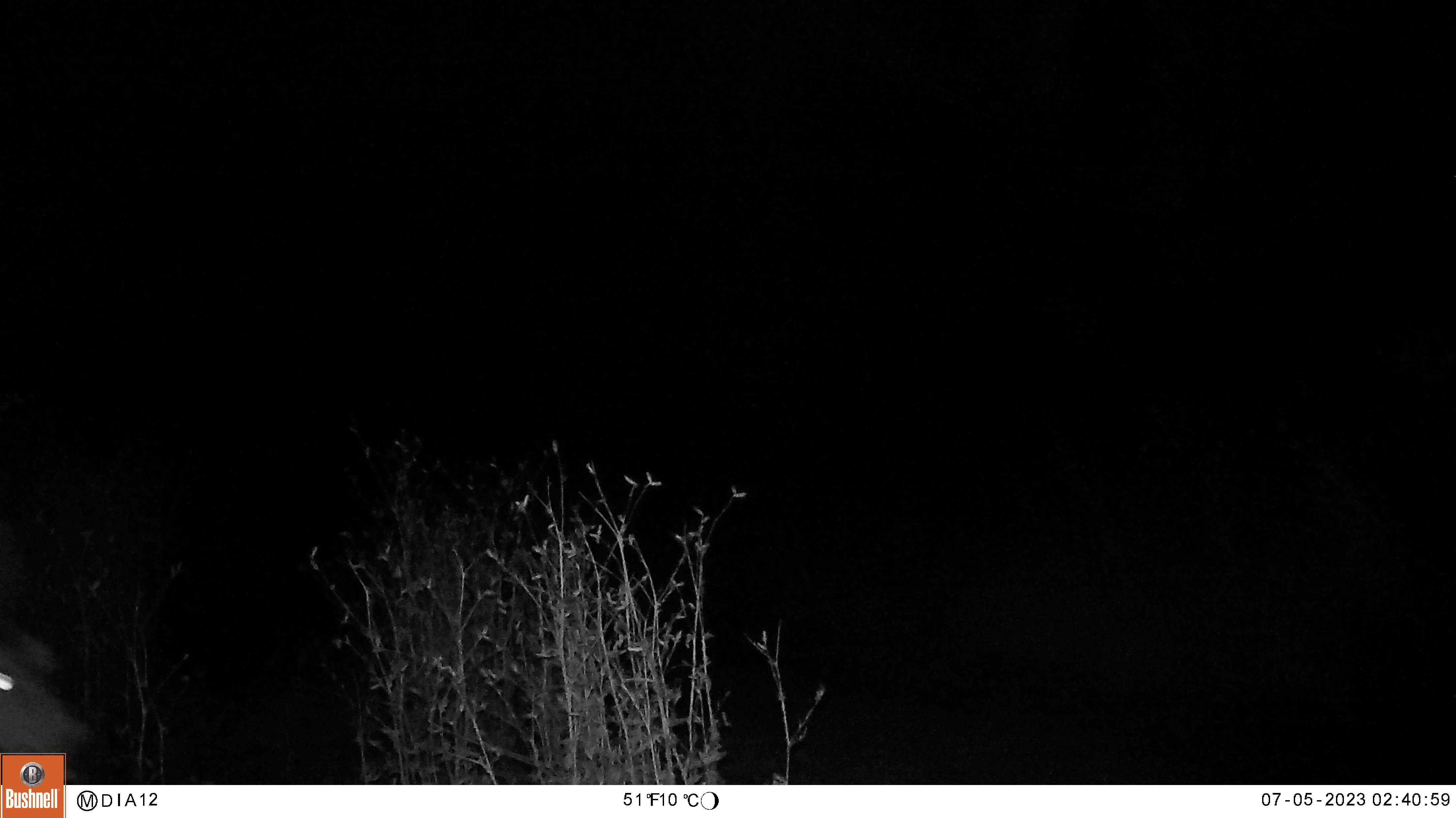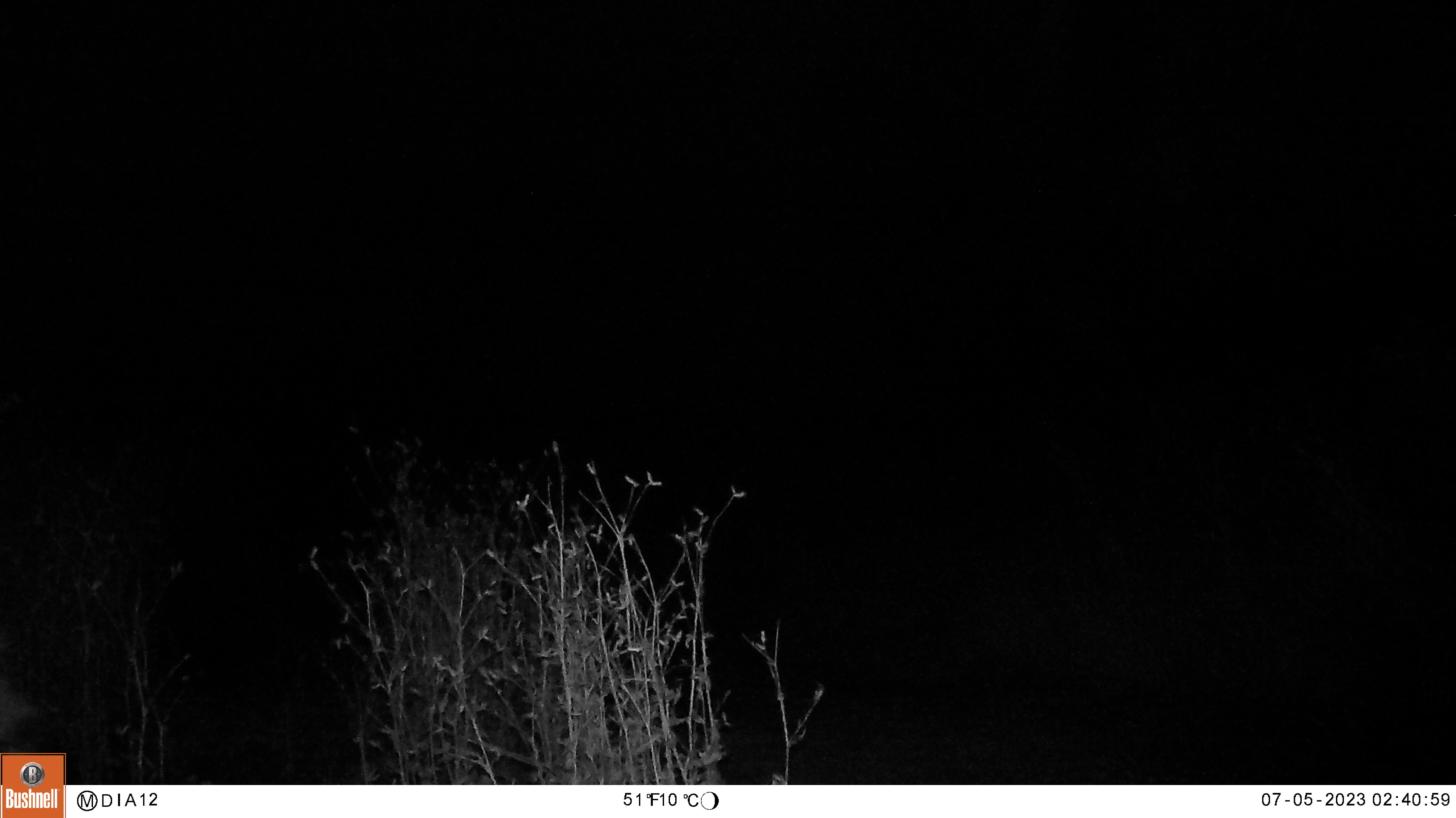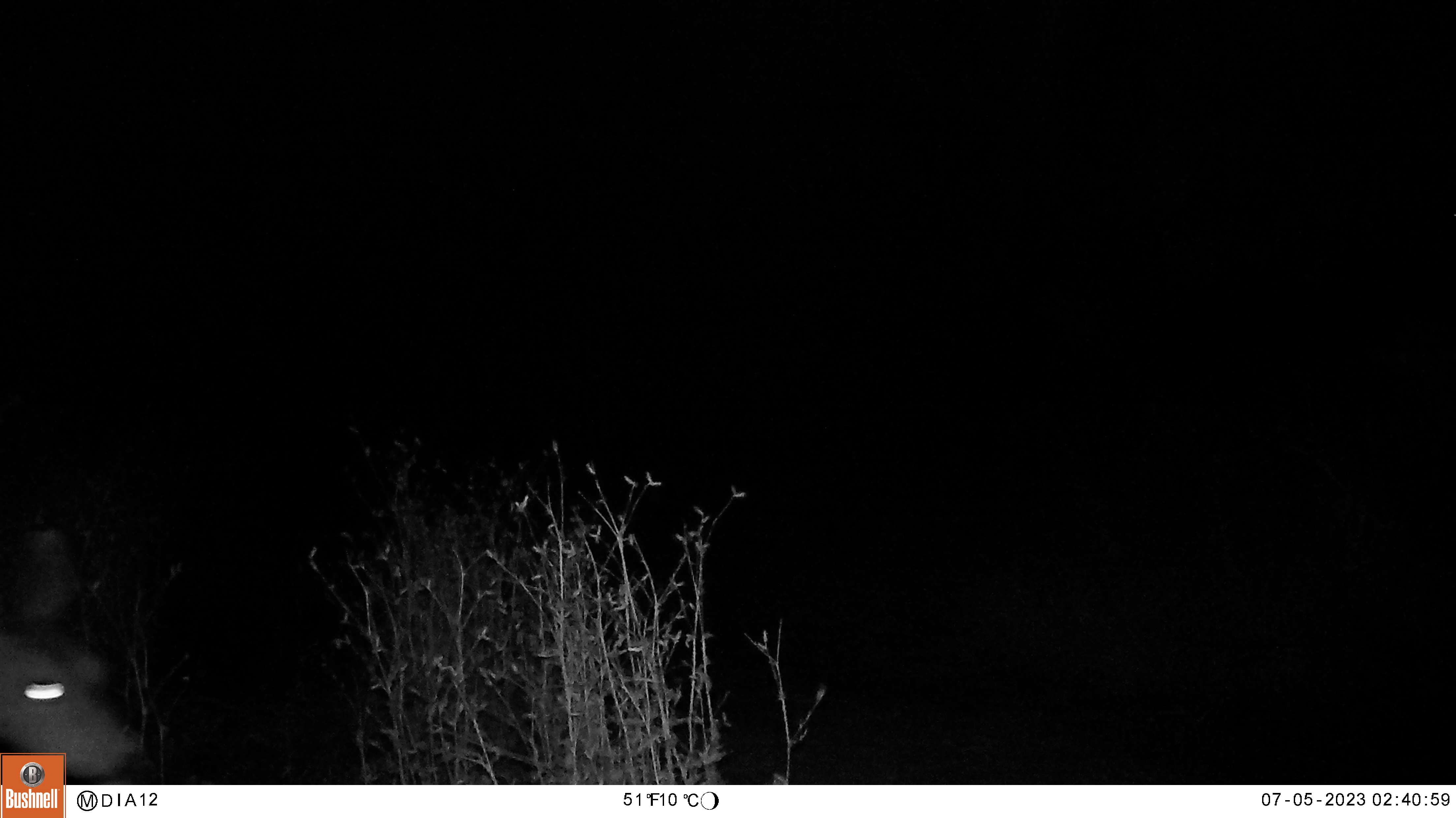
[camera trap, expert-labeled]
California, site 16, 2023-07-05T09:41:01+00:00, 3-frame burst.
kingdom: Animalia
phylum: Chordata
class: Mammalia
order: Artiodactyla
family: Cervidae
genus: Odocoileus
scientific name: Odocoileus hemionus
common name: mule deer